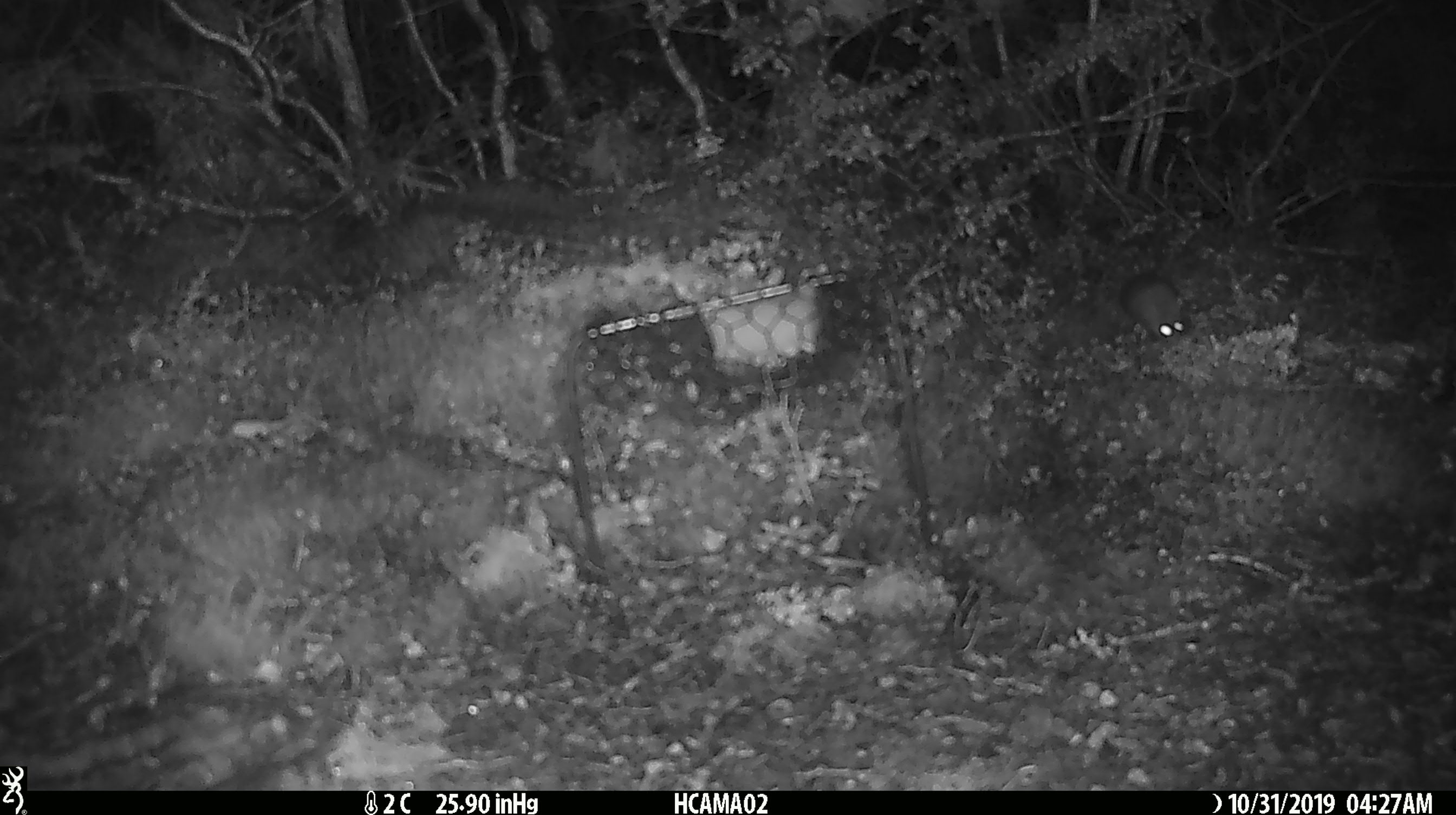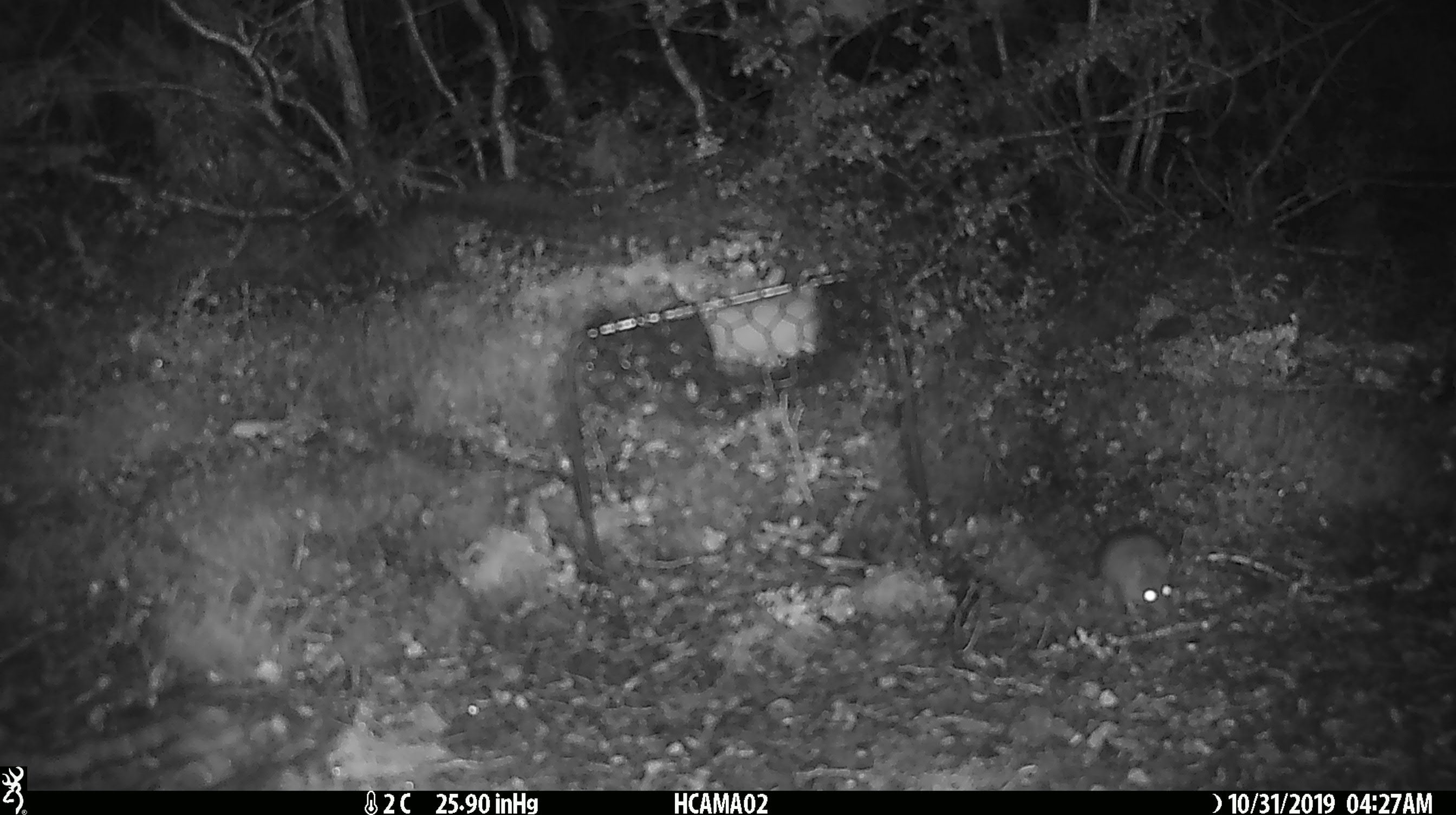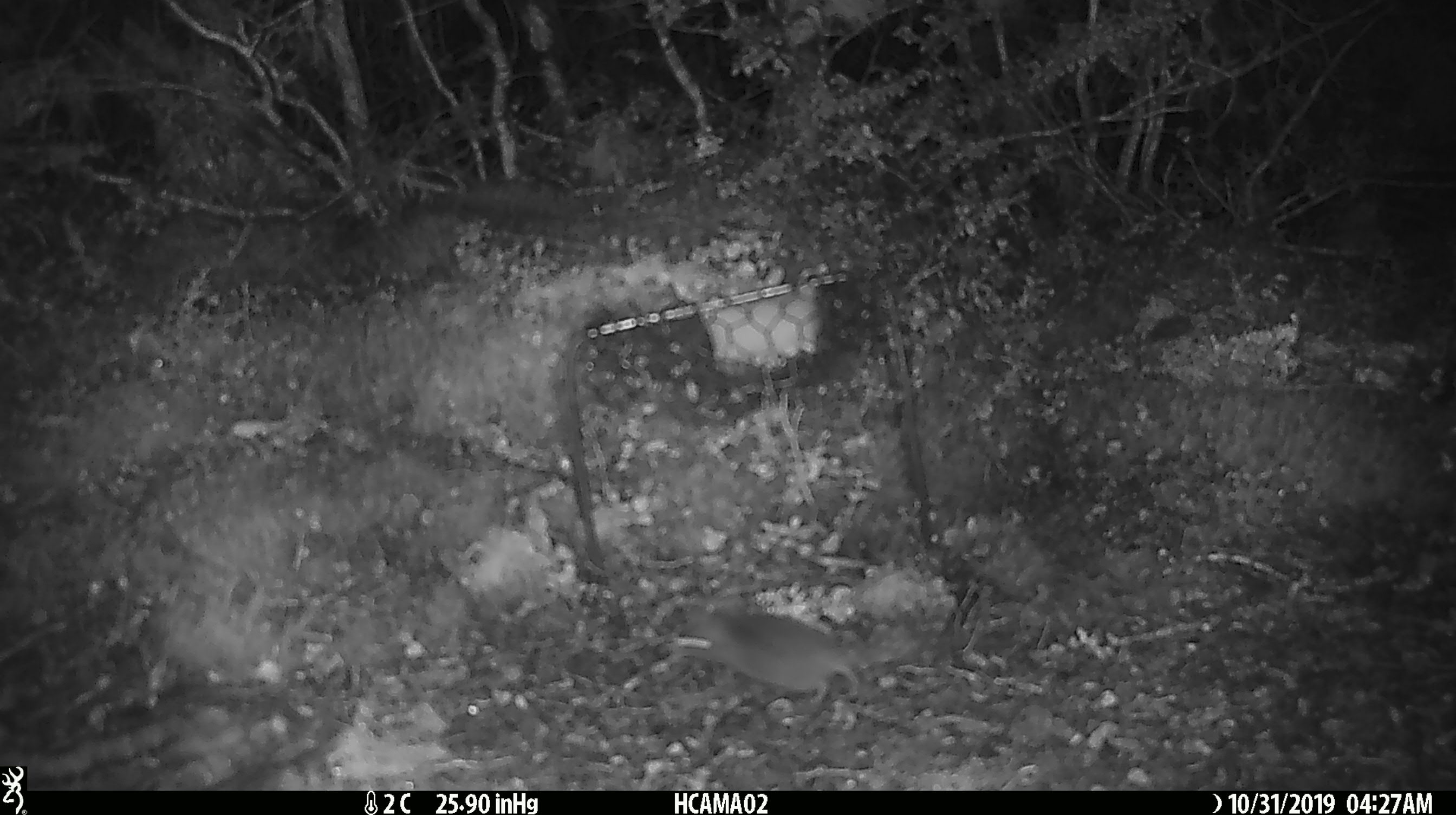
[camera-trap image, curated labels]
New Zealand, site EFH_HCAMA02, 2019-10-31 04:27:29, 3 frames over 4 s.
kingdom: Animalia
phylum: Chordata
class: Mammalia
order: Rodentia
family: Muridae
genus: Mus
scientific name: Mus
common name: mouse